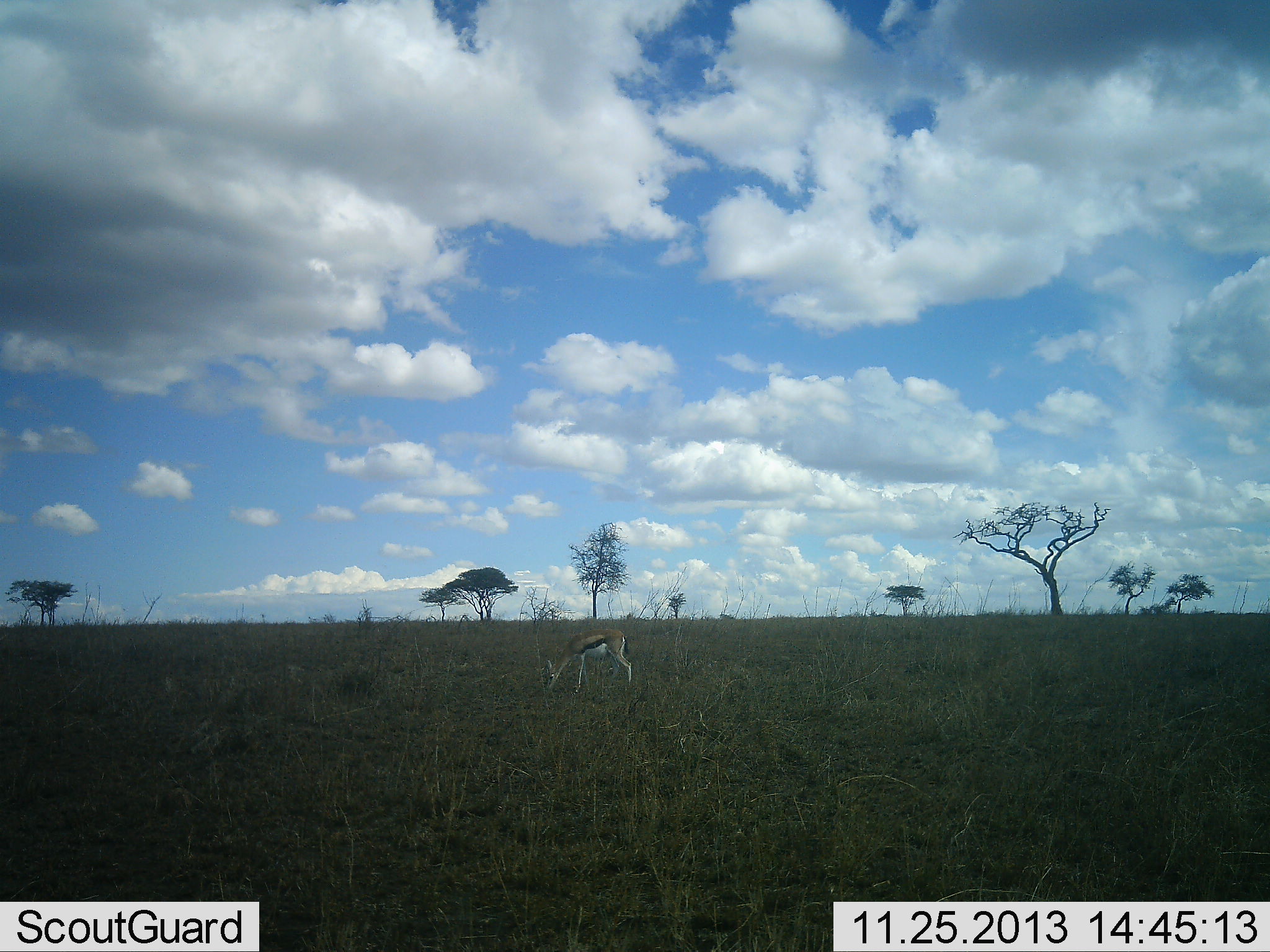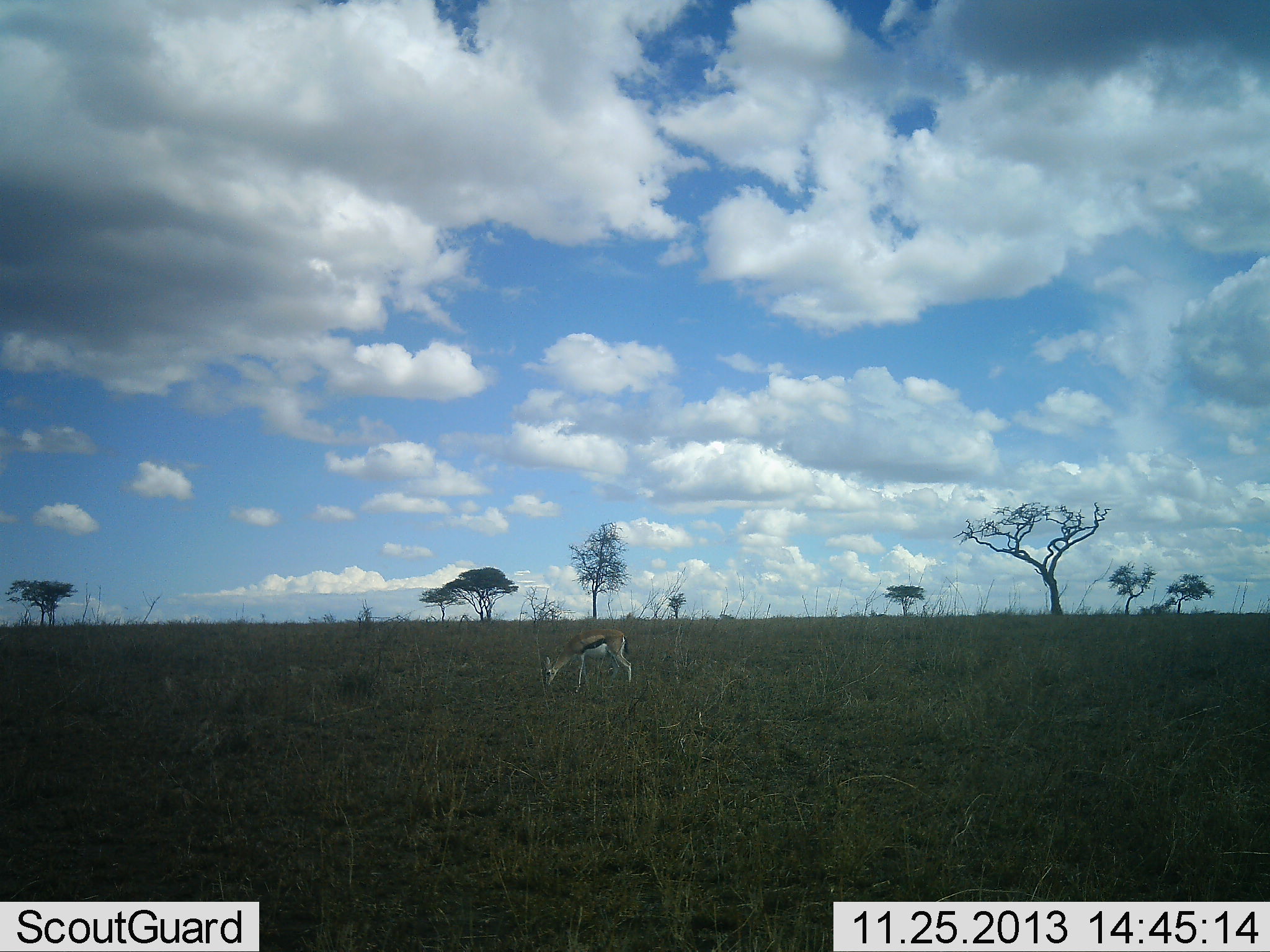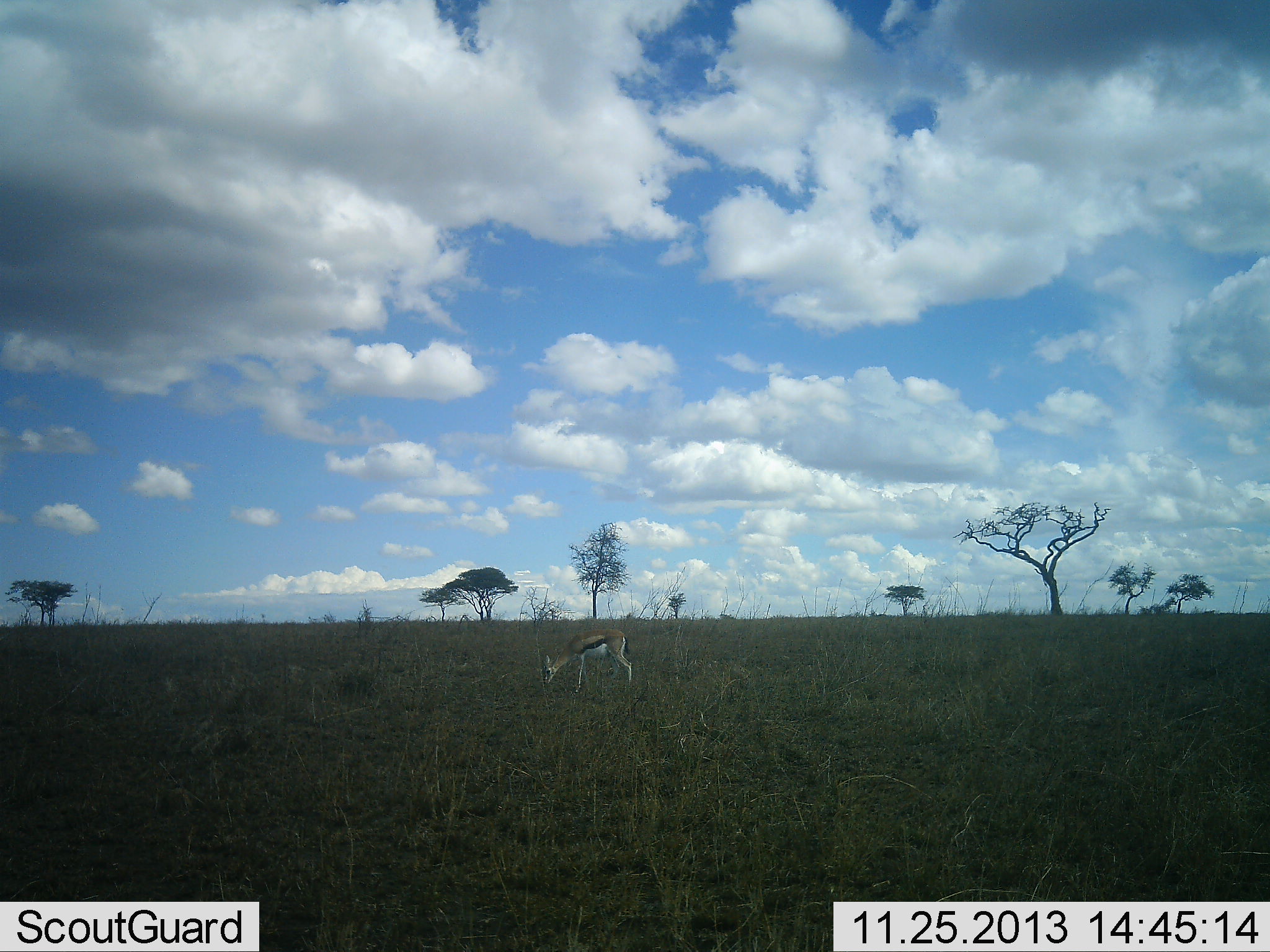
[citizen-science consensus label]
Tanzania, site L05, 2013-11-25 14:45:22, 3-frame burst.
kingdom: Animalia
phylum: Chordata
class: Mammalia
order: Artiodactyla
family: Bovidae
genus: Eudorcas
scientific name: Eudorcas thomsonii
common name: thomson's gazelle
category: gazellethomsons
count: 1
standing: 0%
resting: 0%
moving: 0%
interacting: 0%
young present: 0%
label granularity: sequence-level